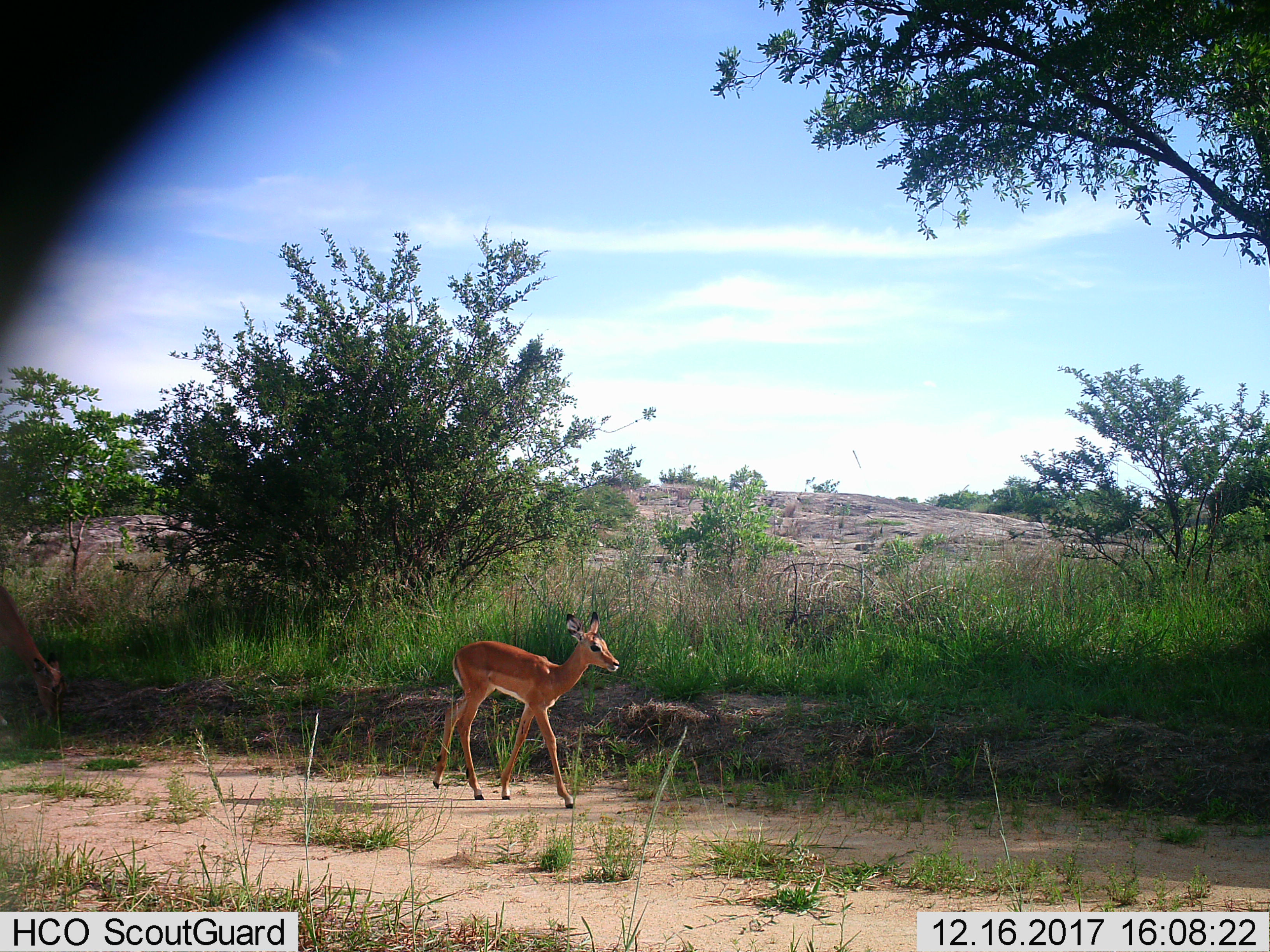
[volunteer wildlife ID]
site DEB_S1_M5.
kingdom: Animalia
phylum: Chordata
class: Mammalia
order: Artiodactyla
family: Bovidae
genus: Aepyceros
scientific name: Aepyceros melampus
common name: impala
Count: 2.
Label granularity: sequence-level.